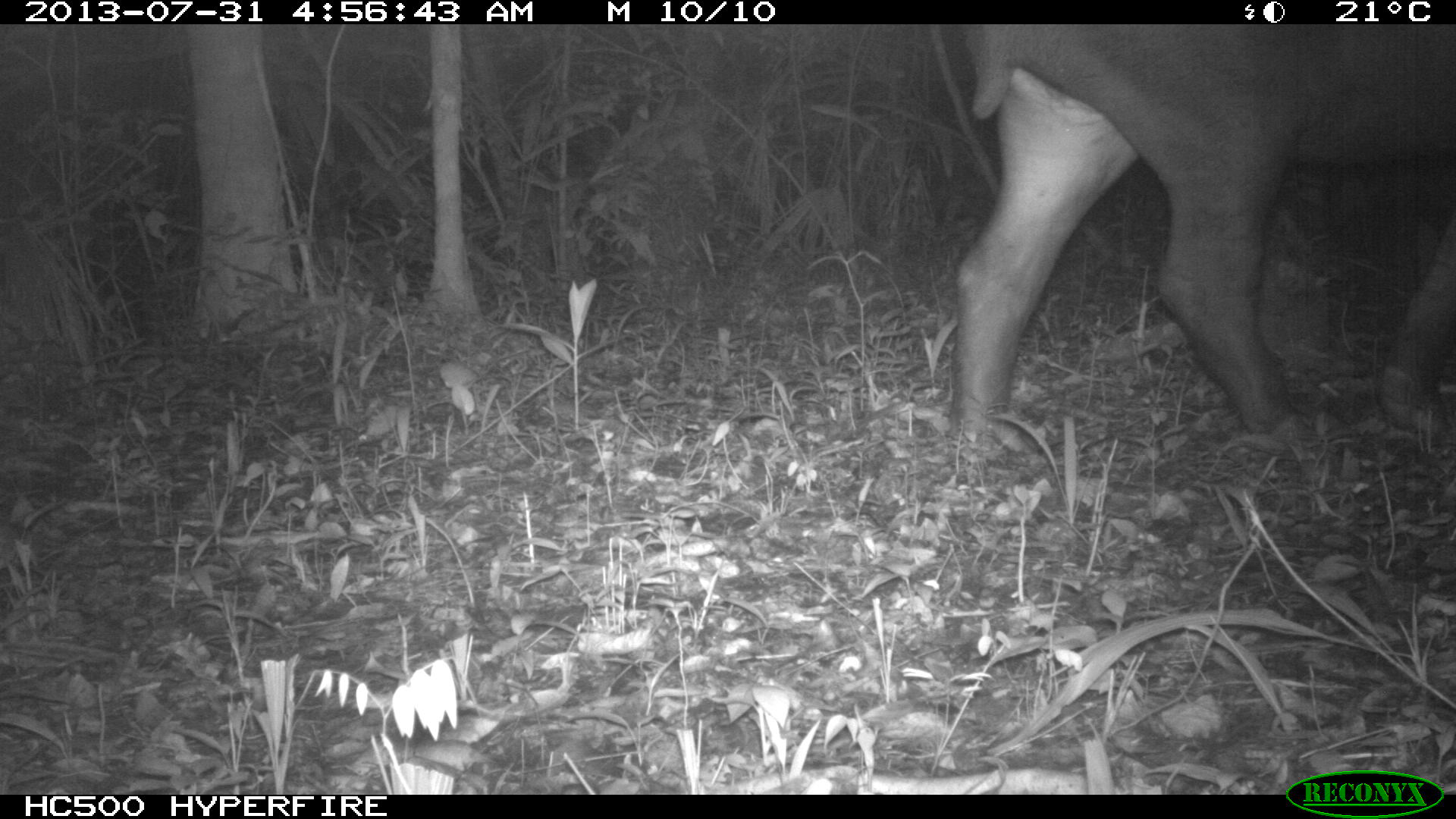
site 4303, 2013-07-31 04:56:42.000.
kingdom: Animalia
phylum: Chordata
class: Mammalia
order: Perissodactyla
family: Tapiridae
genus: Tapirus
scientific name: Tapirus bairdii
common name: baird's tapir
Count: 1.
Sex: female.